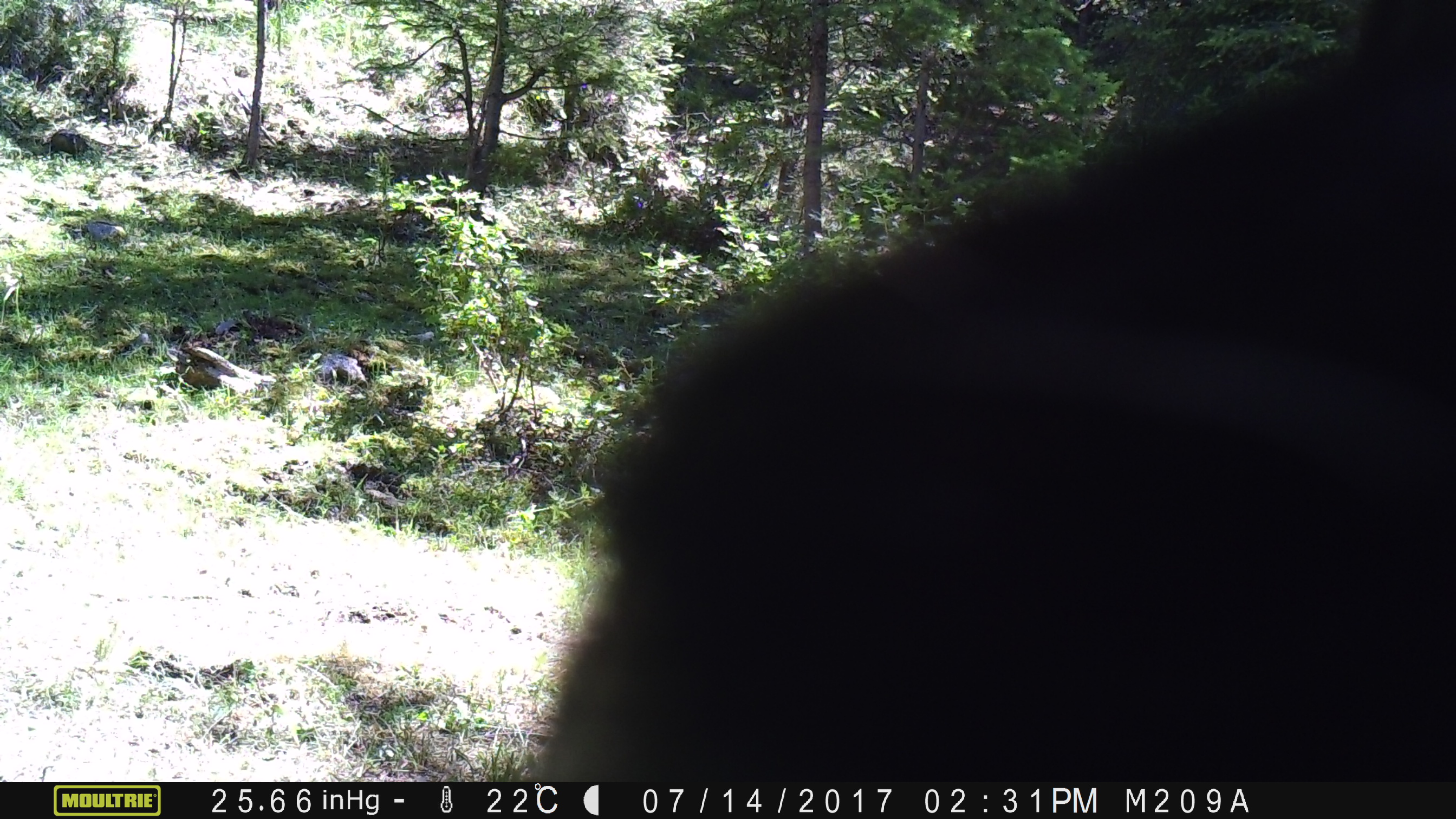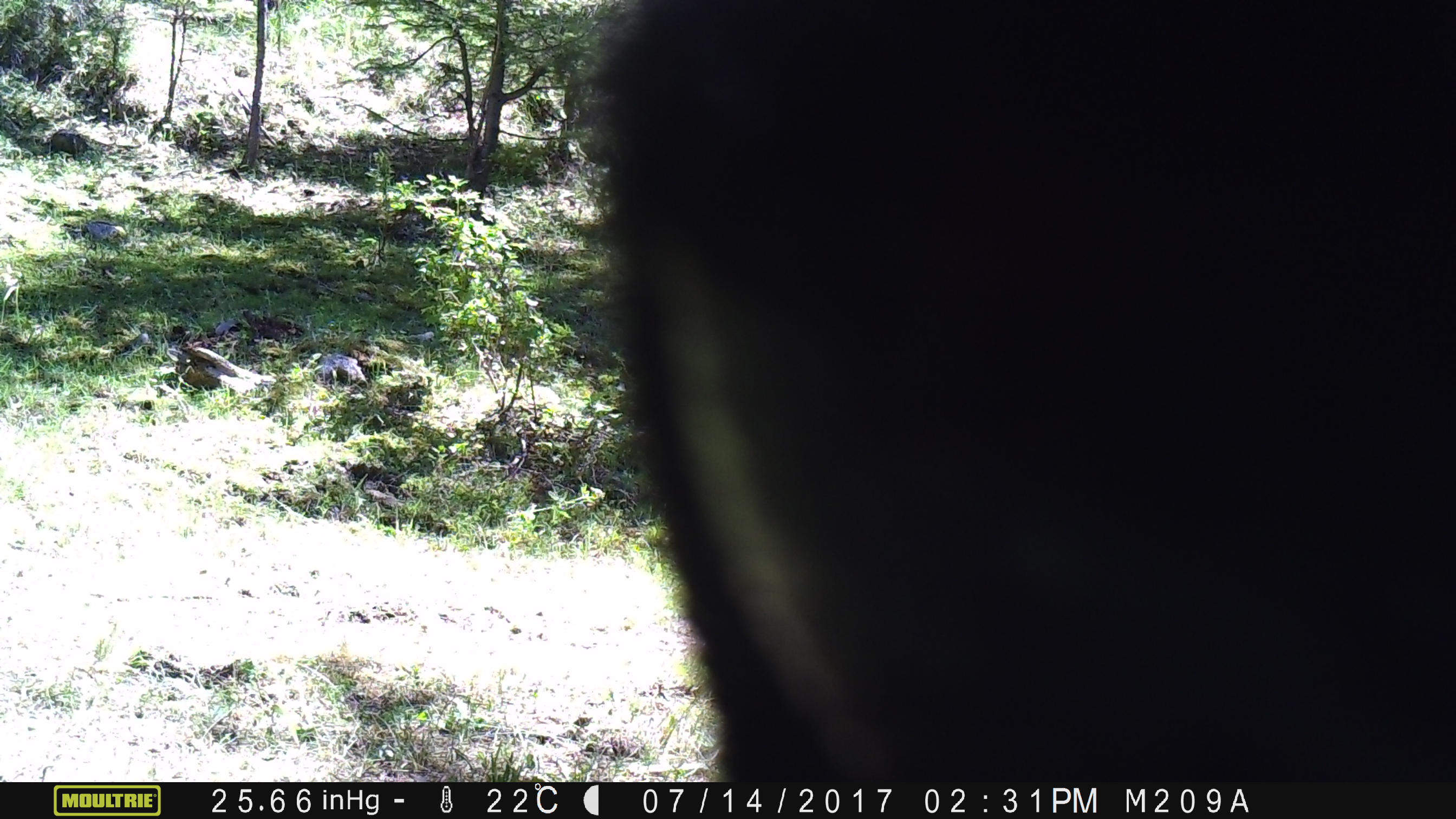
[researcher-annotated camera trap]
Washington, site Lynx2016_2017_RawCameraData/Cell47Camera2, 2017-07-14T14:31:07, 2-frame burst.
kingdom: Animalia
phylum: Chordata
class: Mammalia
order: Artiodactyla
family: Bovidae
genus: Bos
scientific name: Bos taurus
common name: domestic cattle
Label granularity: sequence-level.